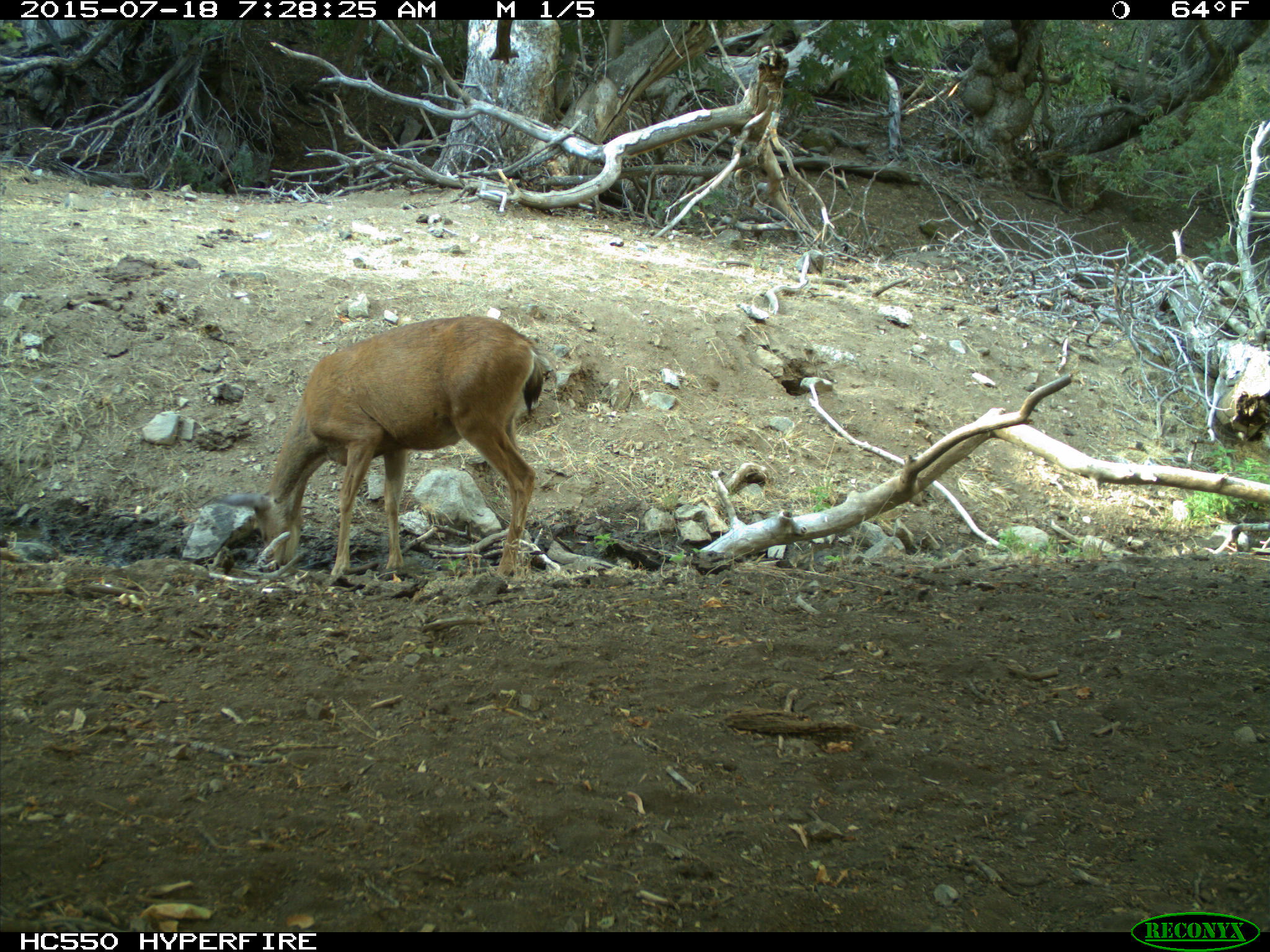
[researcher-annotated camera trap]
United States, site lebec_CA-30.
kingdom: Animalia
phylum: Chordata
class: Mammalia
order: Artiodactyla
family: Cervidae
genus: Odocoileus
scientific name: Odocoileus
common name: deer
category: unidentified deer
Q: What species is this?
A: Unidentified deer (deer) (Odocoileus).